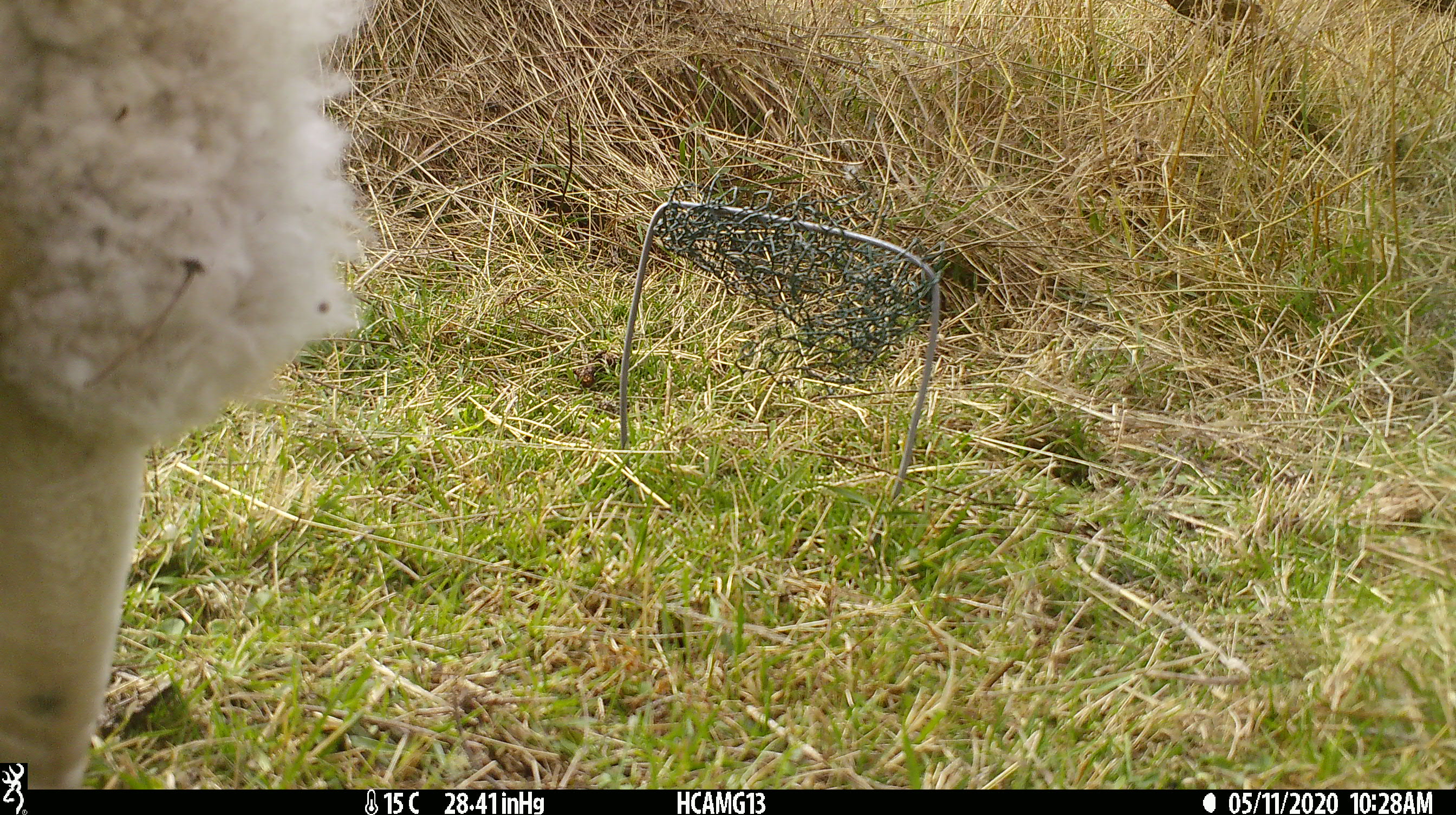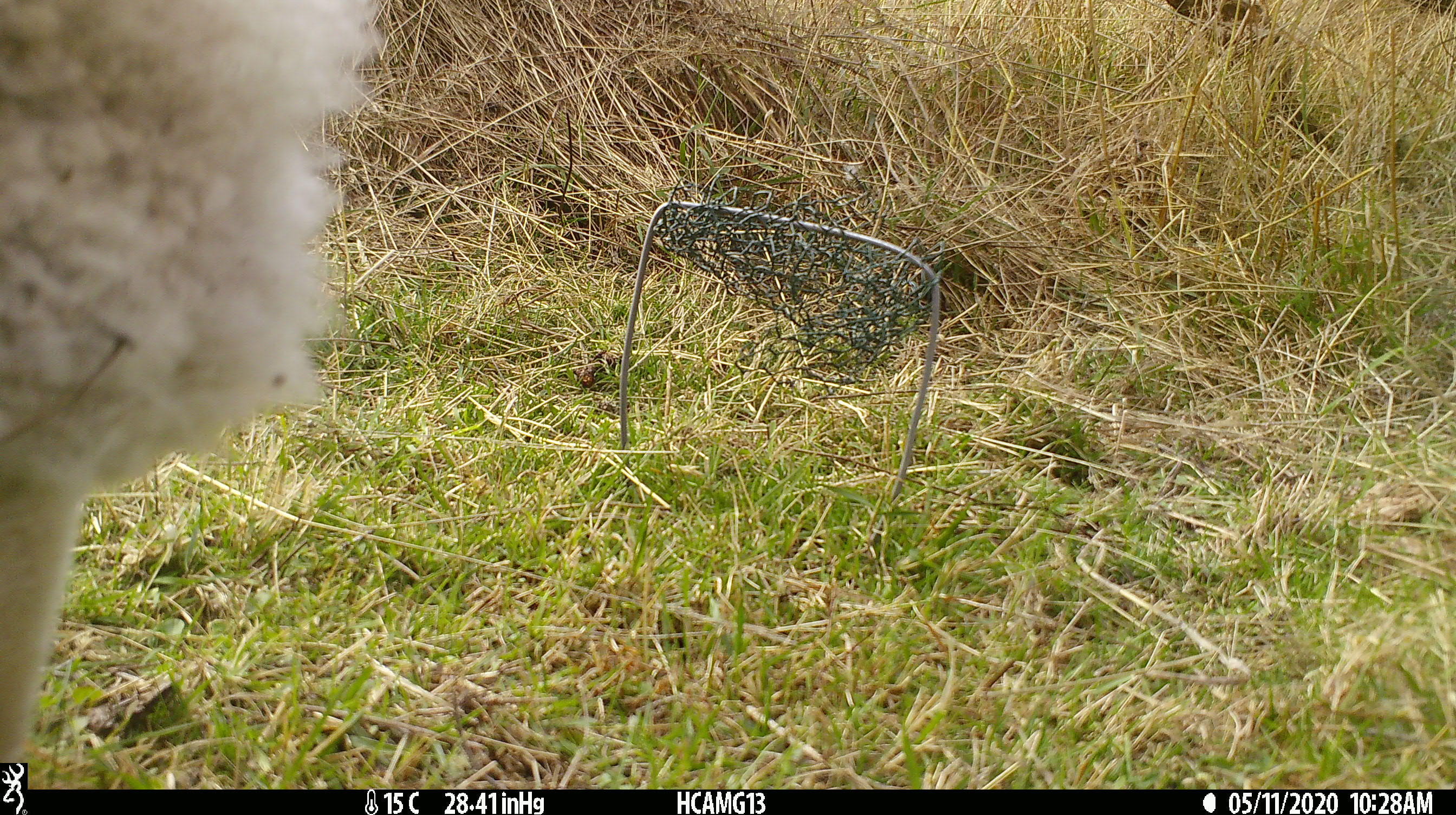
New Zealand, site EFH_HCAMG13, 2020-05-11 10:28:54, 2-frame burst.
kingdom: Animalia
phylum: Chordata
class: Mammalia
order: Artiodactyla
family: Bovidae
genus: Ovis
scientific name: Ovis aries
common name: domestic sheep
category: sheep